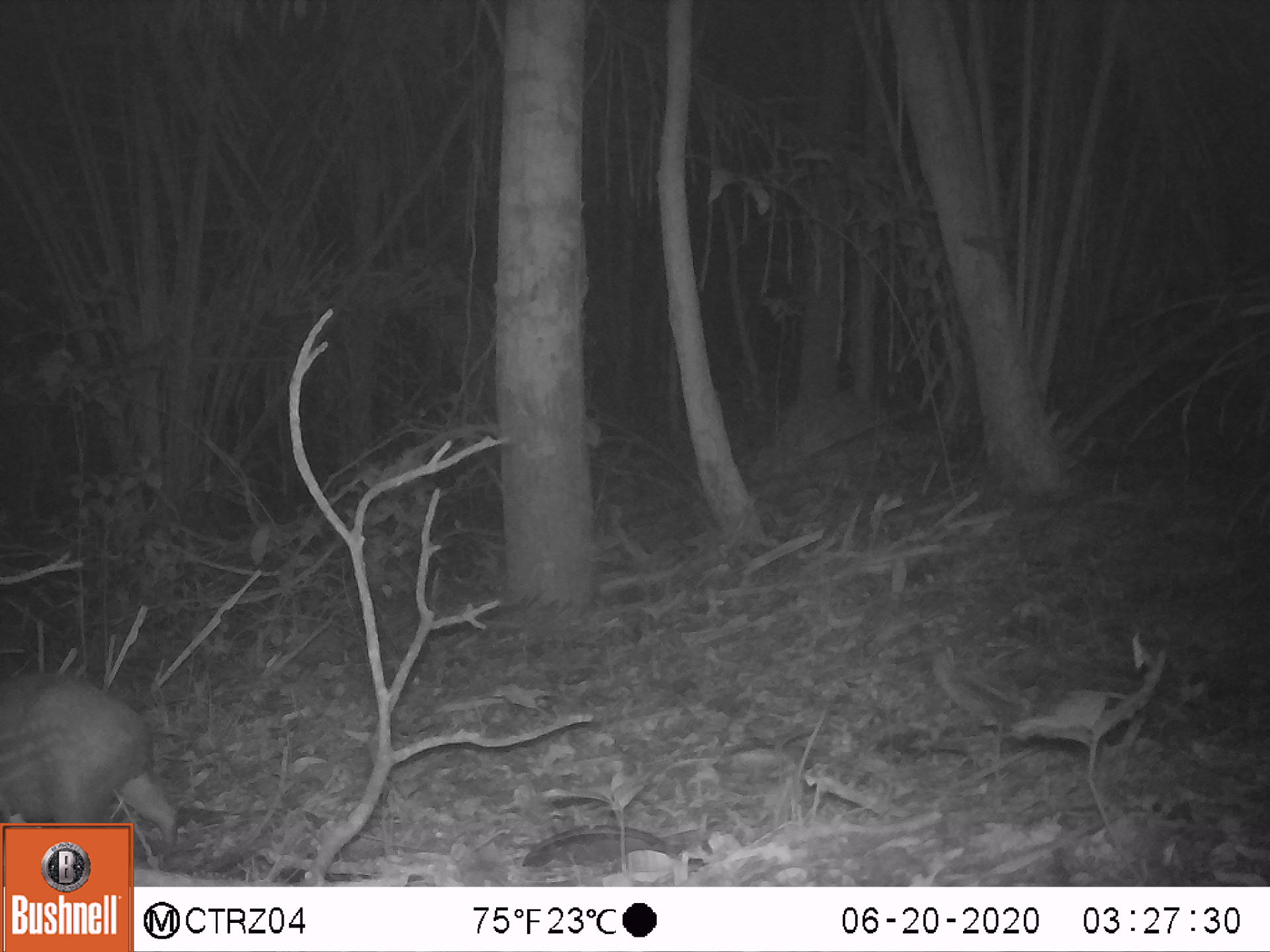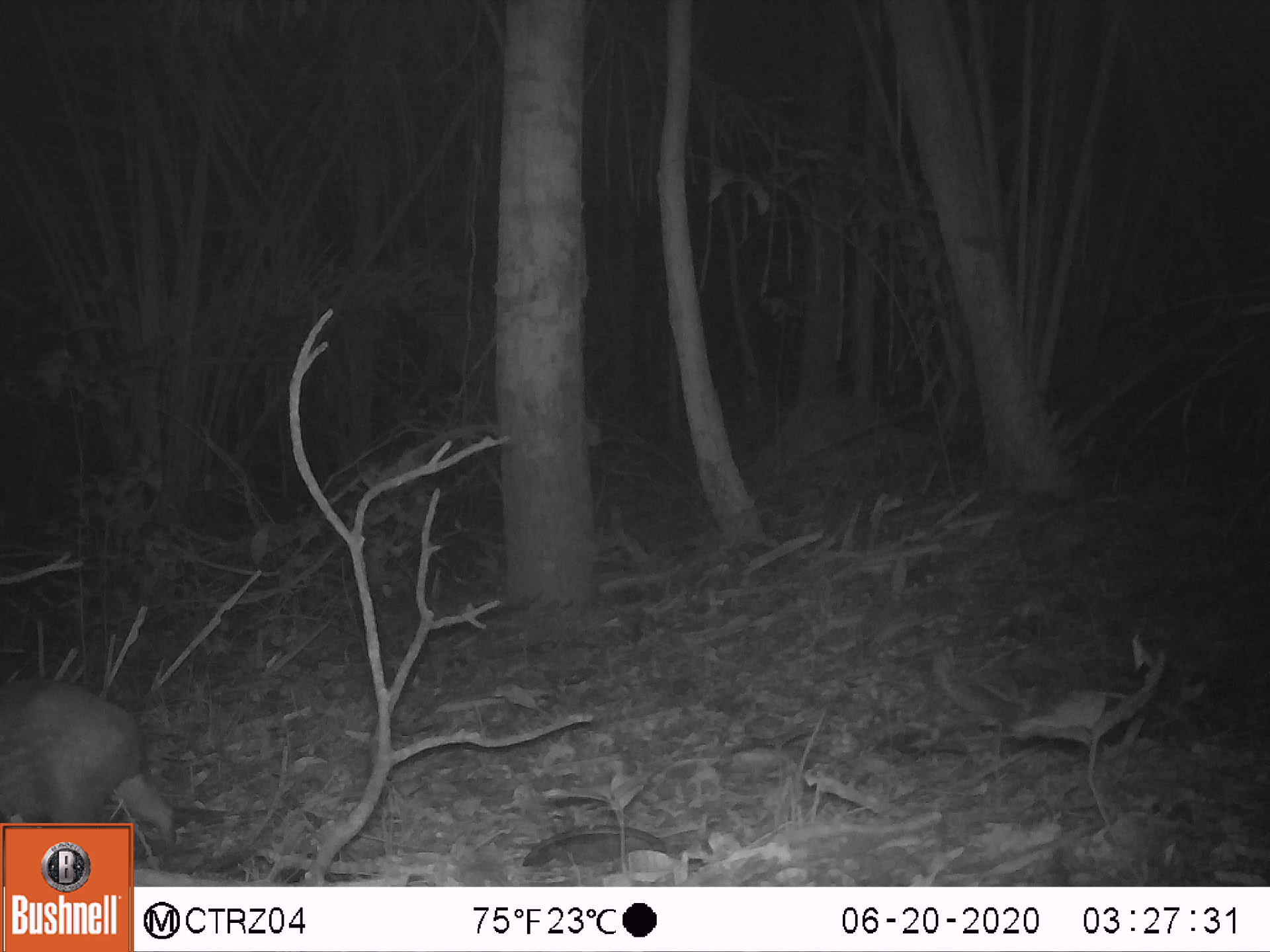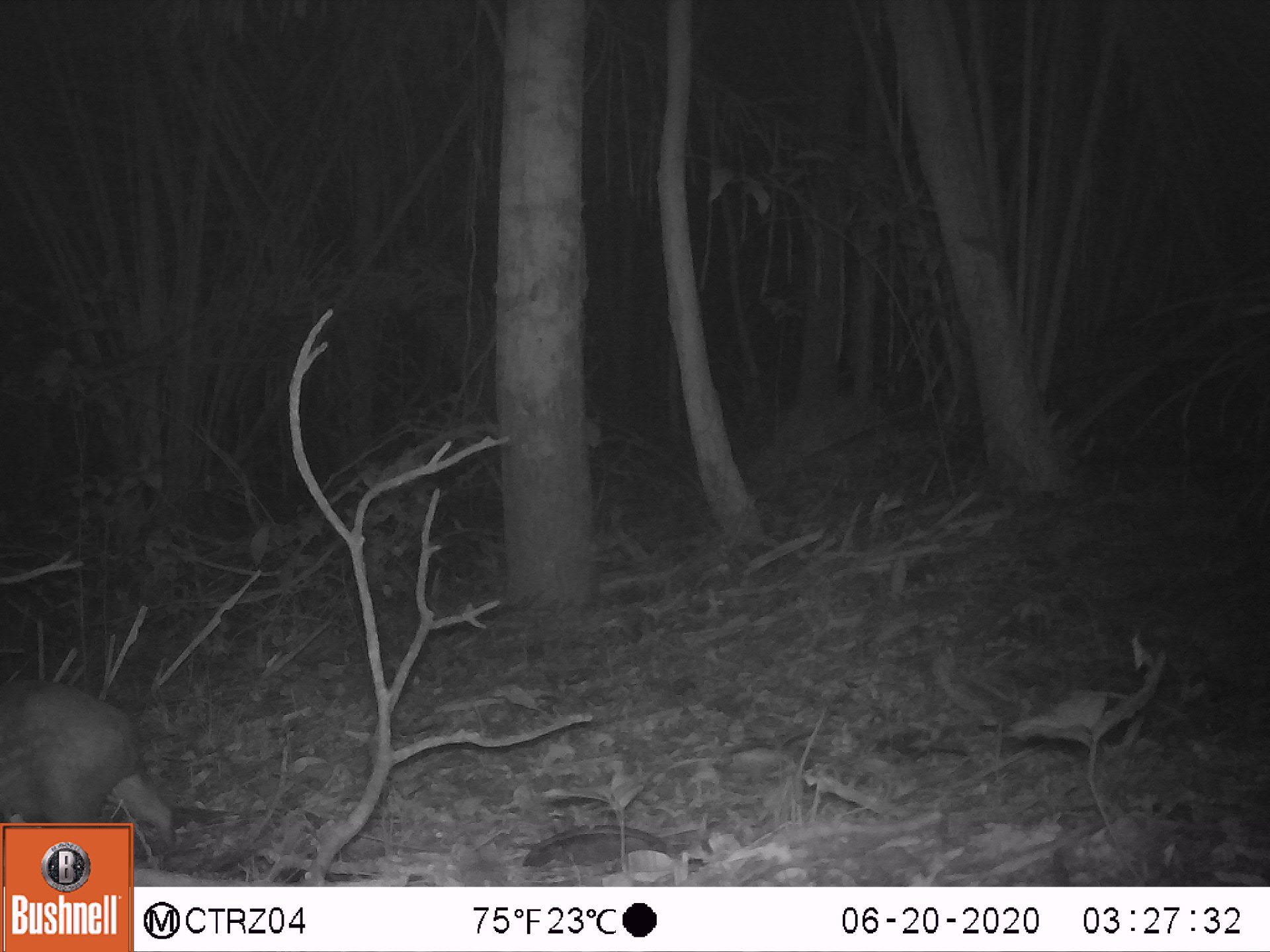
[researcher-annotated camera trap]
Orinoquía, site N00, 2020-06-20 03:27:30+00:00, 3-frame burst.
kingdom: Animalia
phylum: Chordata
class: Mammalia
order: Rodentia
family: Cuniculidae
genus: Cuniculus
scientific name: Cuniculus paca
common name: spotted paca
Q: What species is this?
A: Spotted paca (Cuniculus paca).